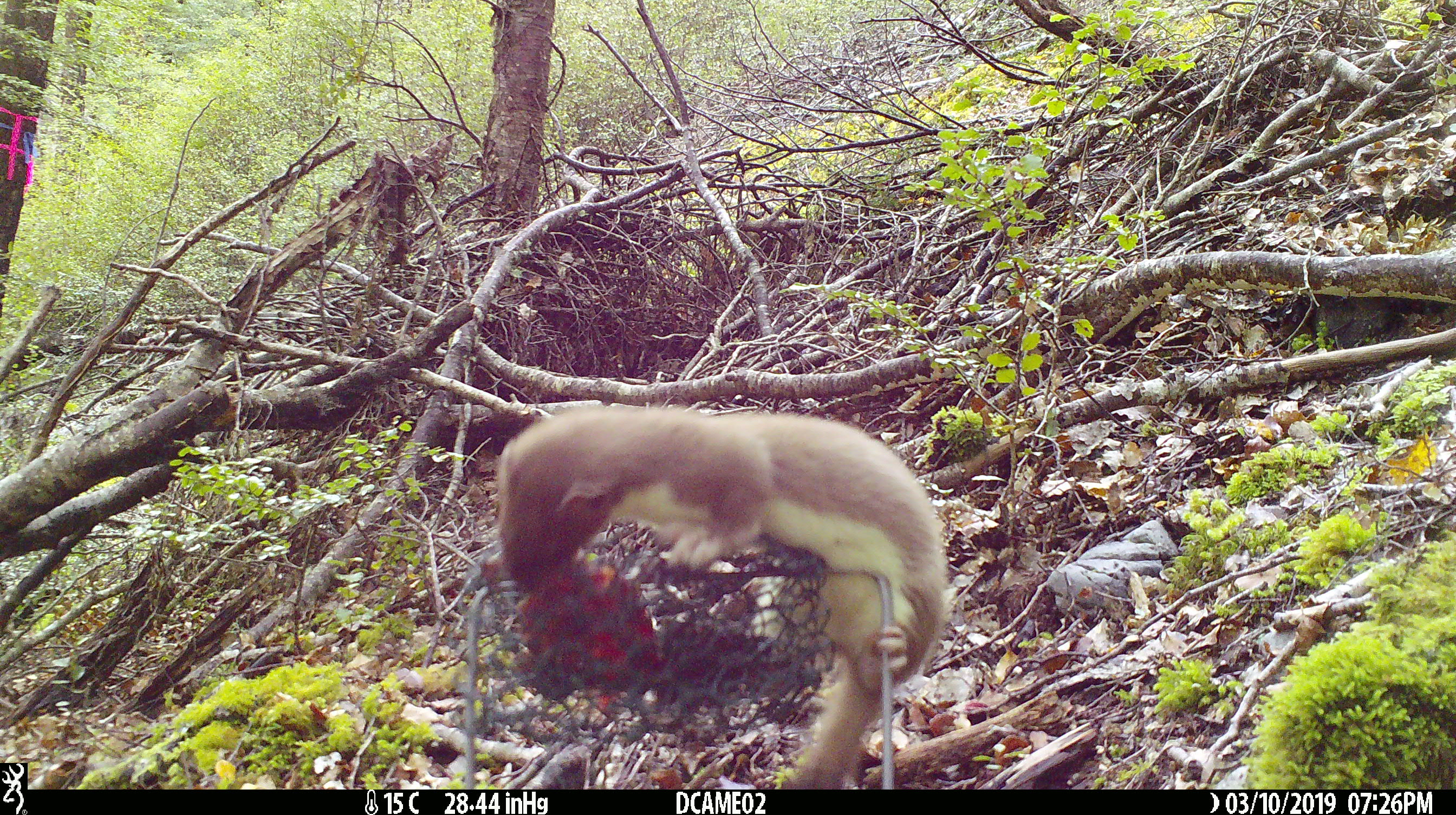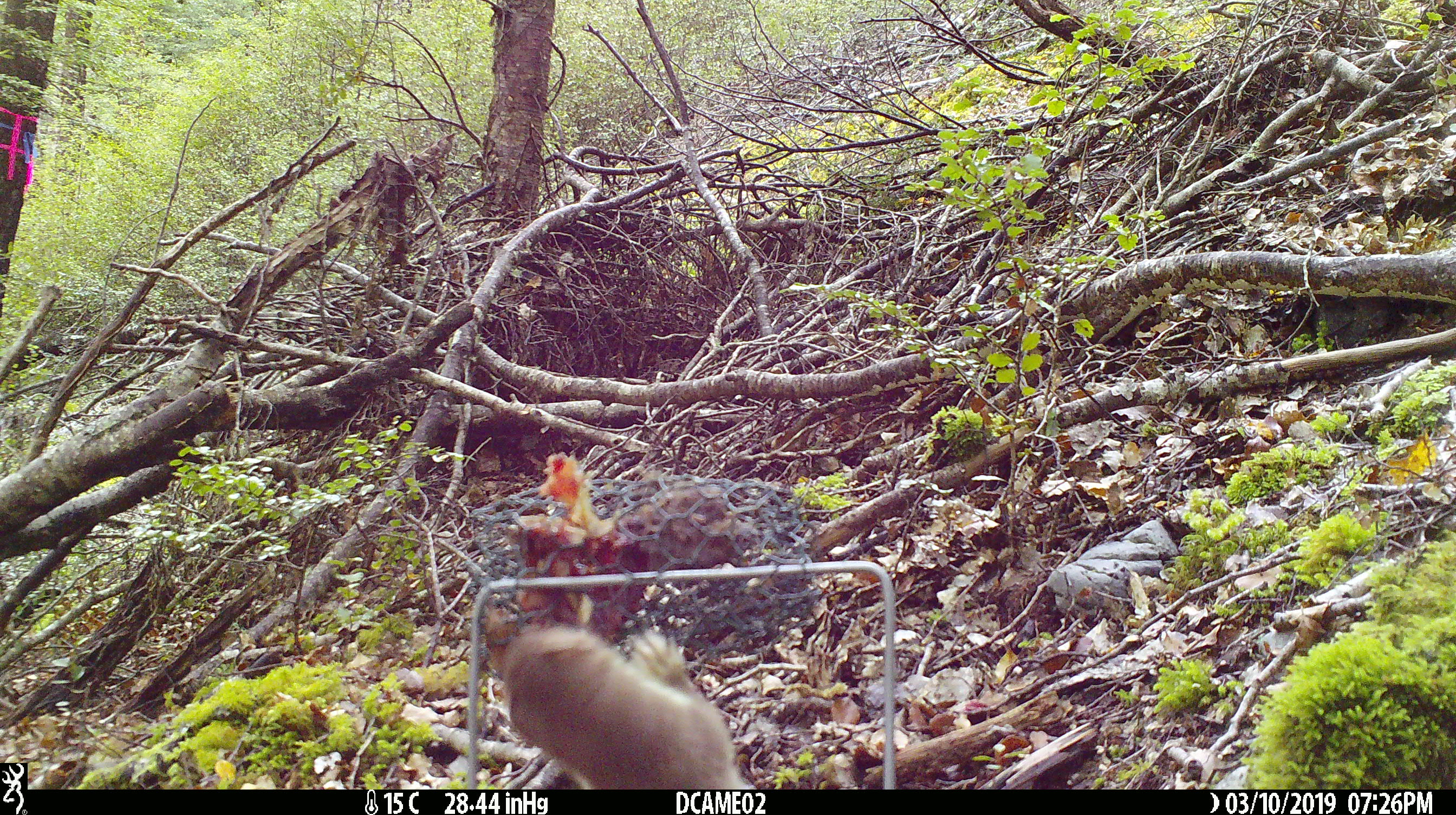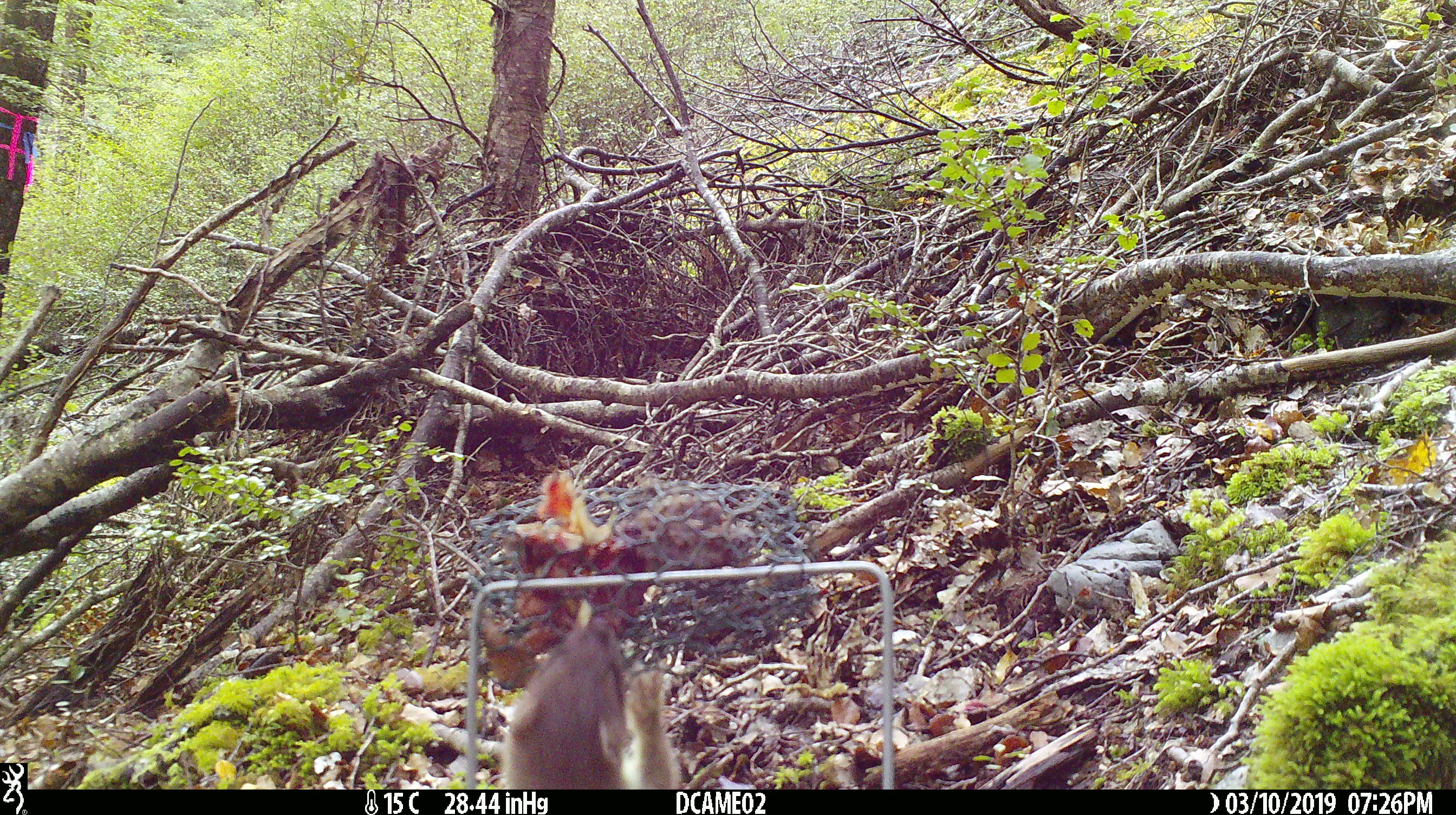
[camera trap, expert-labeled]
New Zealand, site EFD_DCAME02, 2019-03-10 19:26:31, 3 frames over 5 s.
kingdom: Animalia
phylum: Chordata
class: Mammalia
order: Carnivora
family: Mustelidae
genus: Mustela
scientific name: Mustela erminea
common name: stoat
Stoat (Mustela erminea).